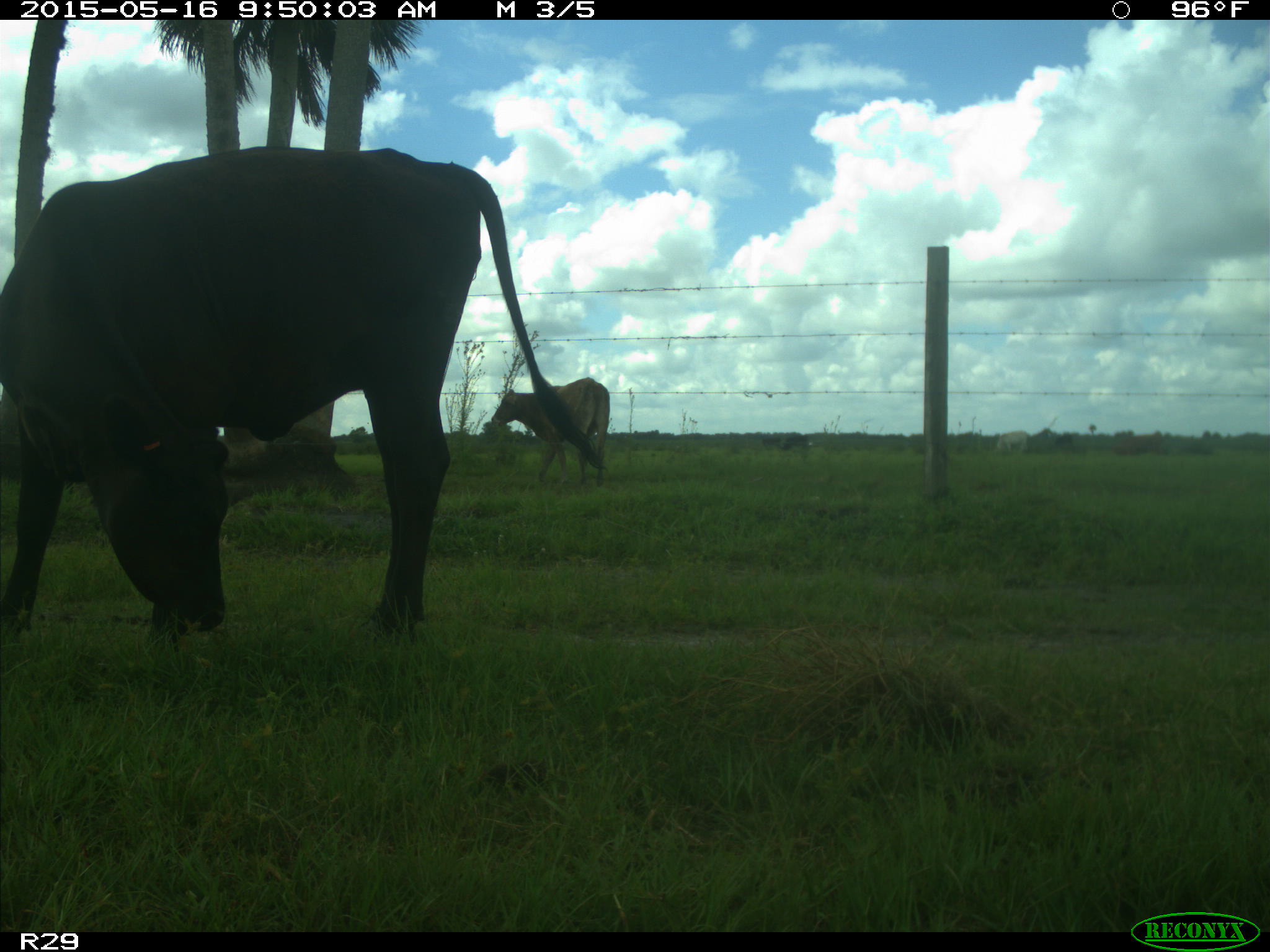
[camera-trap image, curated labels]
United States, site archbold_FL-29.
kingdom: Animalia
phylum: Chordata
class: Mammalia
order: Artiodactyla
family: Bovidae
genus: Bos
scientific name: Bos taurus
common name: domestic cow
Bos taurus (domestic cow).